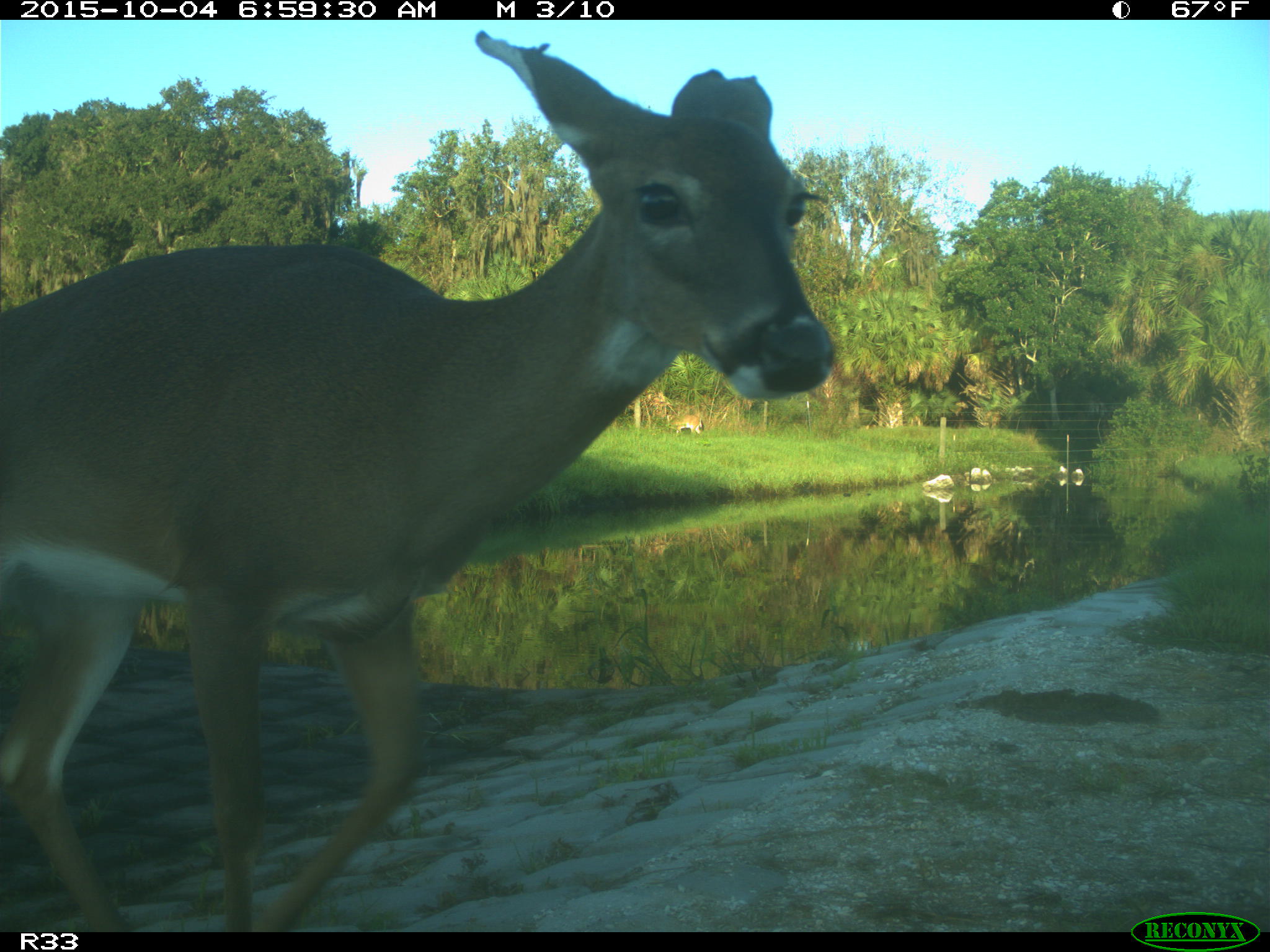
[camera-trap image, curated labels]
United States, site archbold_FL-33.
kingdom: Animalia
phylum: Chordata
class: Mammalia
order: Artiodactyla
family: Cervidae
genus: Odocoileus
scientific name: Odocoileus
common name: deer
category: unidentified deer